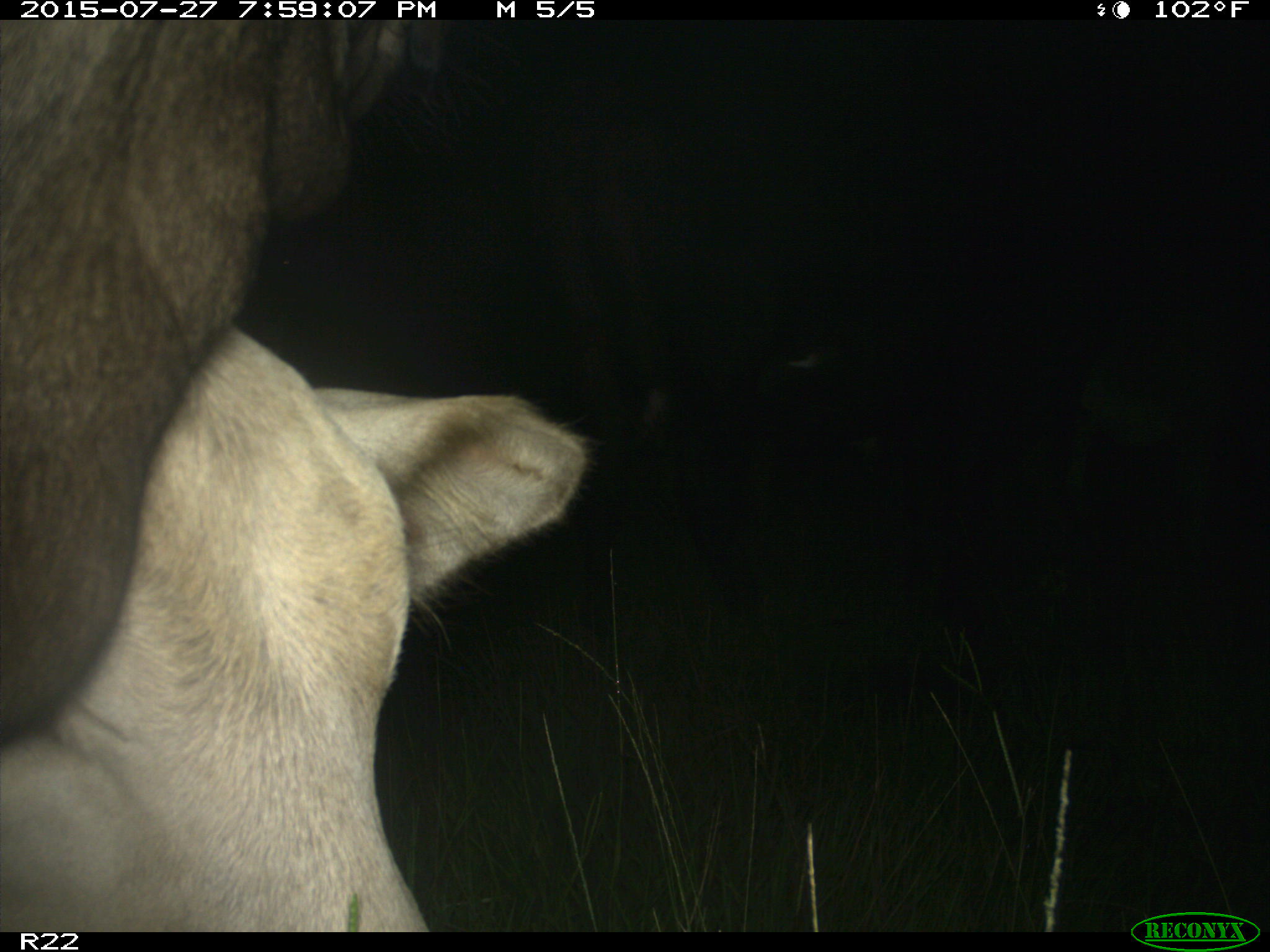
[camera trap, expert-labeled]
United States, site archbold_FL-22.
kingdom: Animalia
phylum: Chordata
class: Mammalia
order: Artiodactyla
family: Bovidae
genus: Bos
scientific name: Bos taurus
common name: domestic cow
Bos taurus (domestic cow).